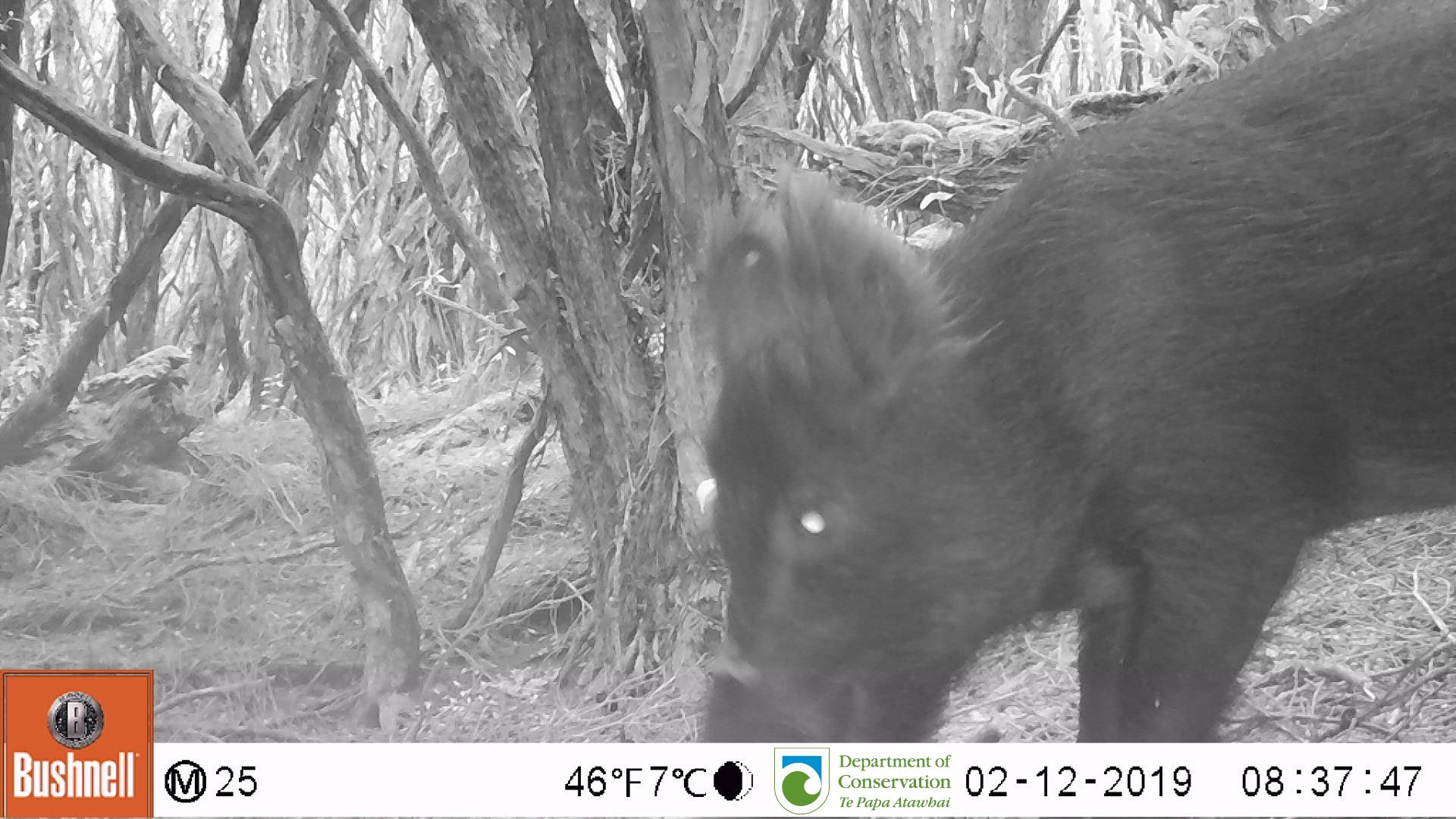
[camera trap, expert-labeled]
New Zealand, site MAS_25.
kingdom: Animalia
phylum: Chordata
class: Mammalia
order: Artiodactyla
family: Suidae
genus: Sus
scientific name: Sus scrofa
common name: pig